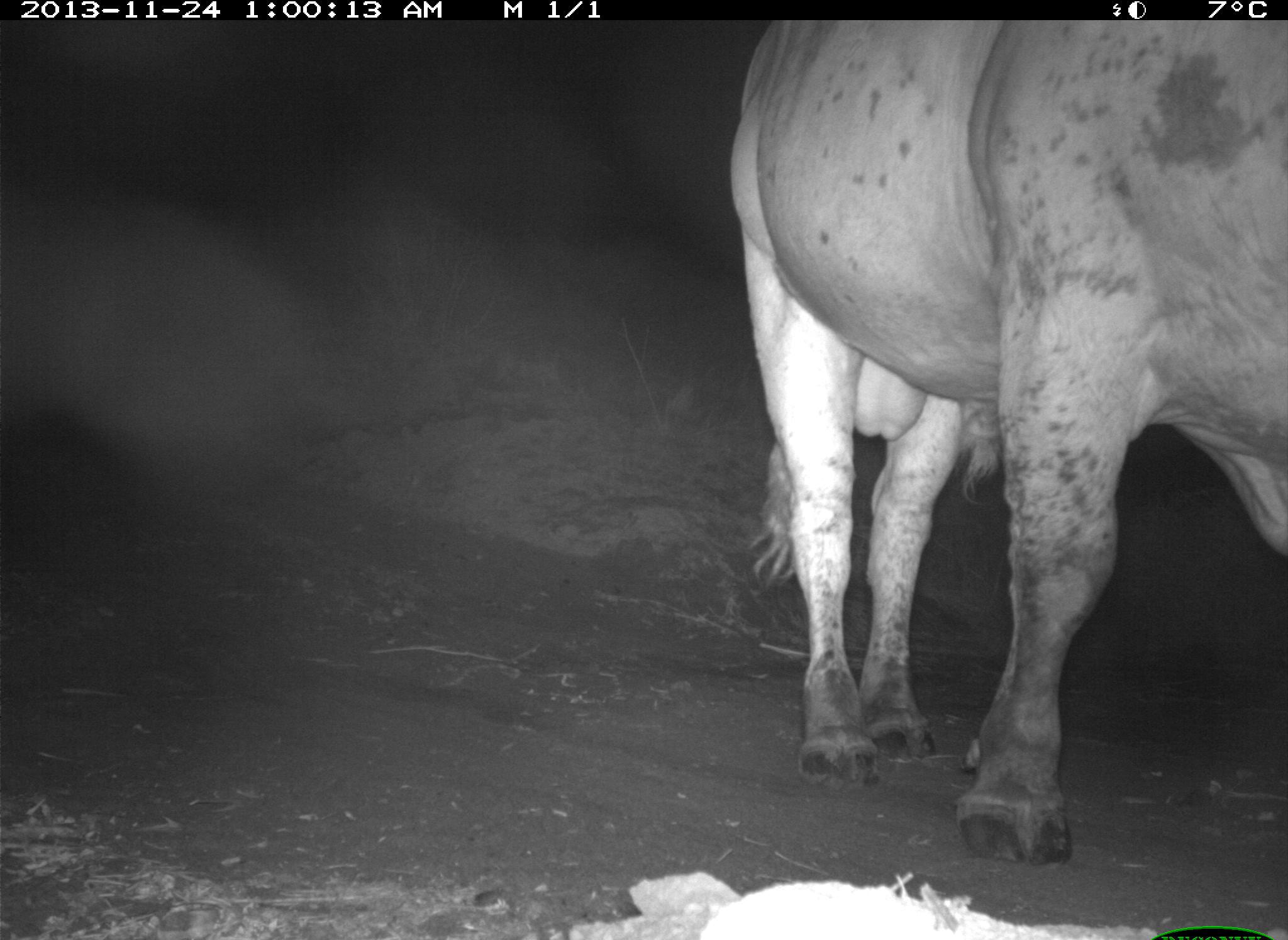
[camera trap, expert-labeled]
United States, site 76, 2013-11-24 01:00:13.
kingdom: Animalia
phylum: Chordata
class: Mammalia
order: Artiodactyla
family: Bovidae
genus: Bos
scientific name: Bos taurus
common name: cow